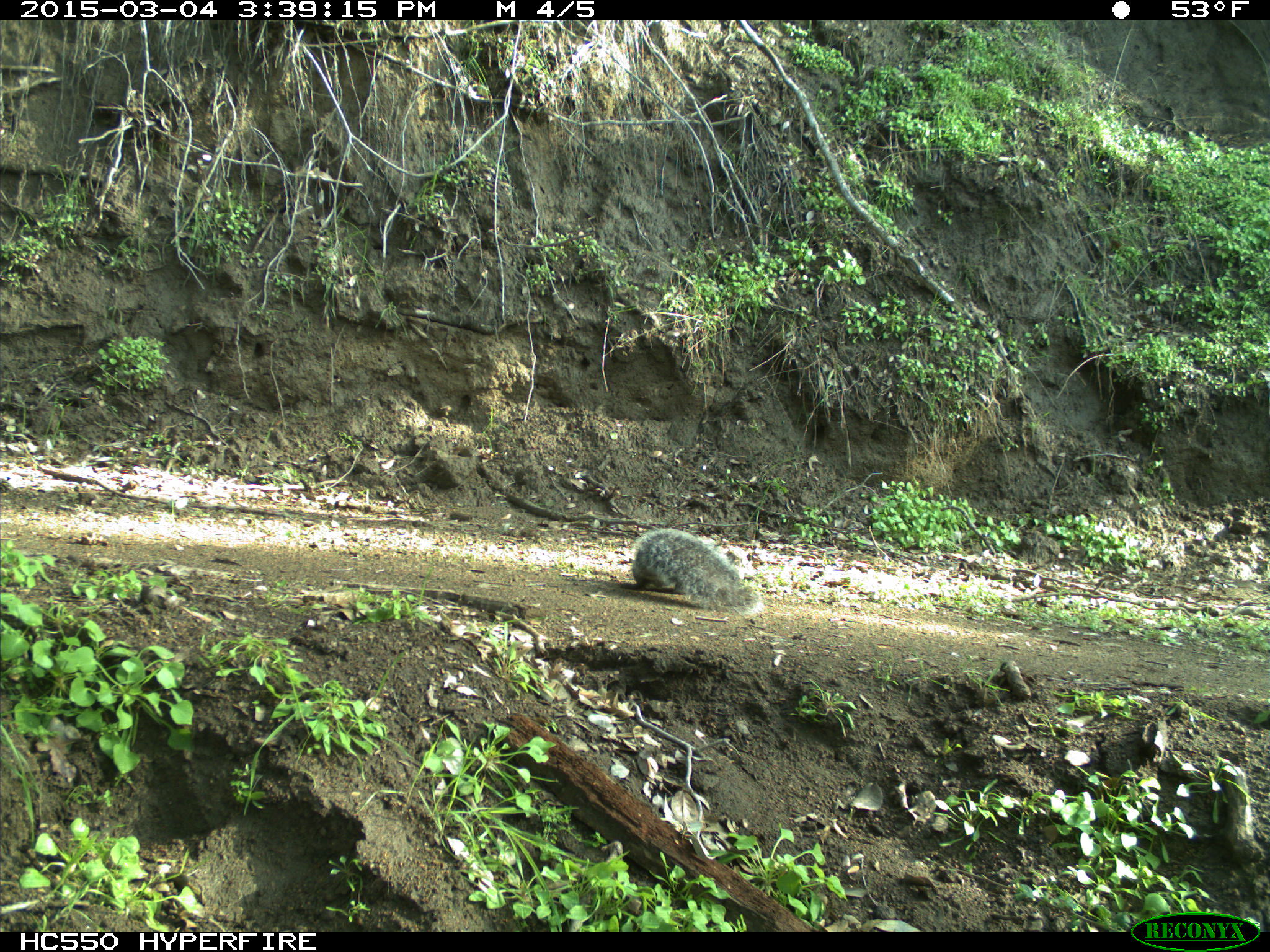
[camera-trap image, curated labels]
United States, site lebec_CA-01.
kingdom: Animalia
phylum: Chordata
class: Mammalia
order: Rodentia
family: Sciuridae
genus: Sciurus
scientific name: Sciurus carolinensis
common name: eastern gray squirrel